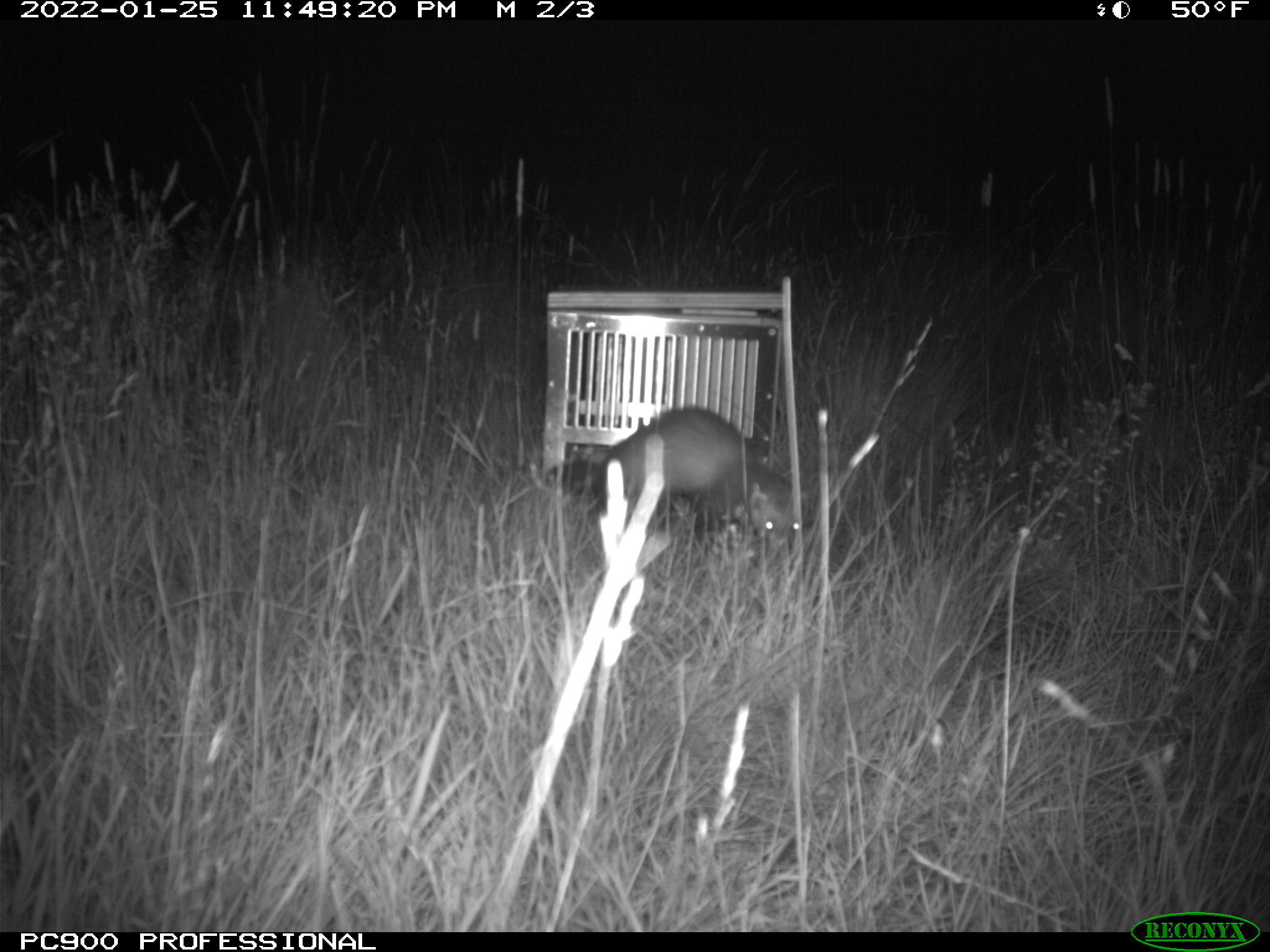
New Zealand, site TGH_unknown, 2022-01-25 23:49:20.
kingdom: Animalia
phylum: Chordata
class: Mammalia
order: Carnivora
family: Mustelidae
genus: Mustela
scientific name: Mustela furo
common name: ferret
Ferret (Mustela furo).